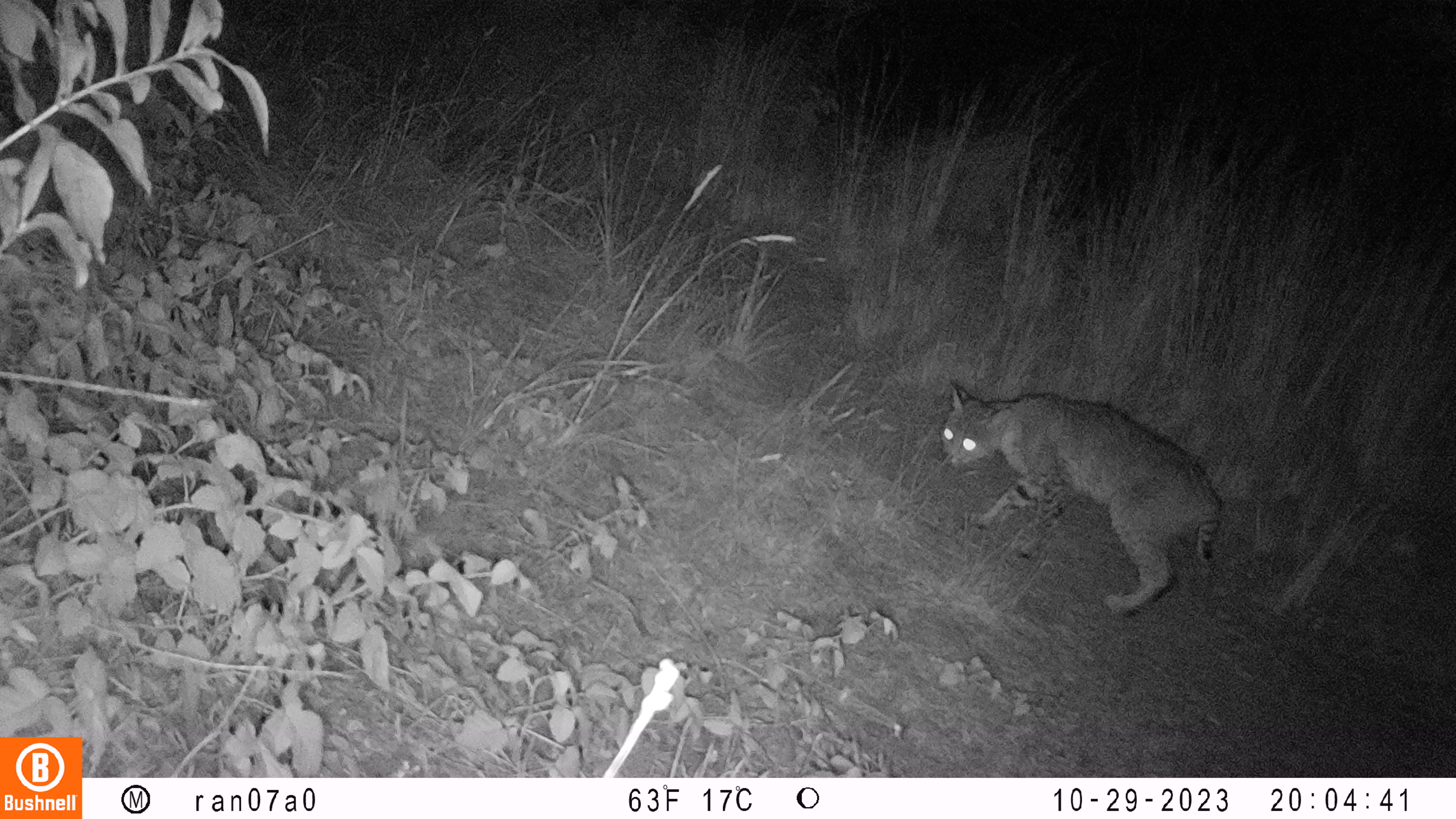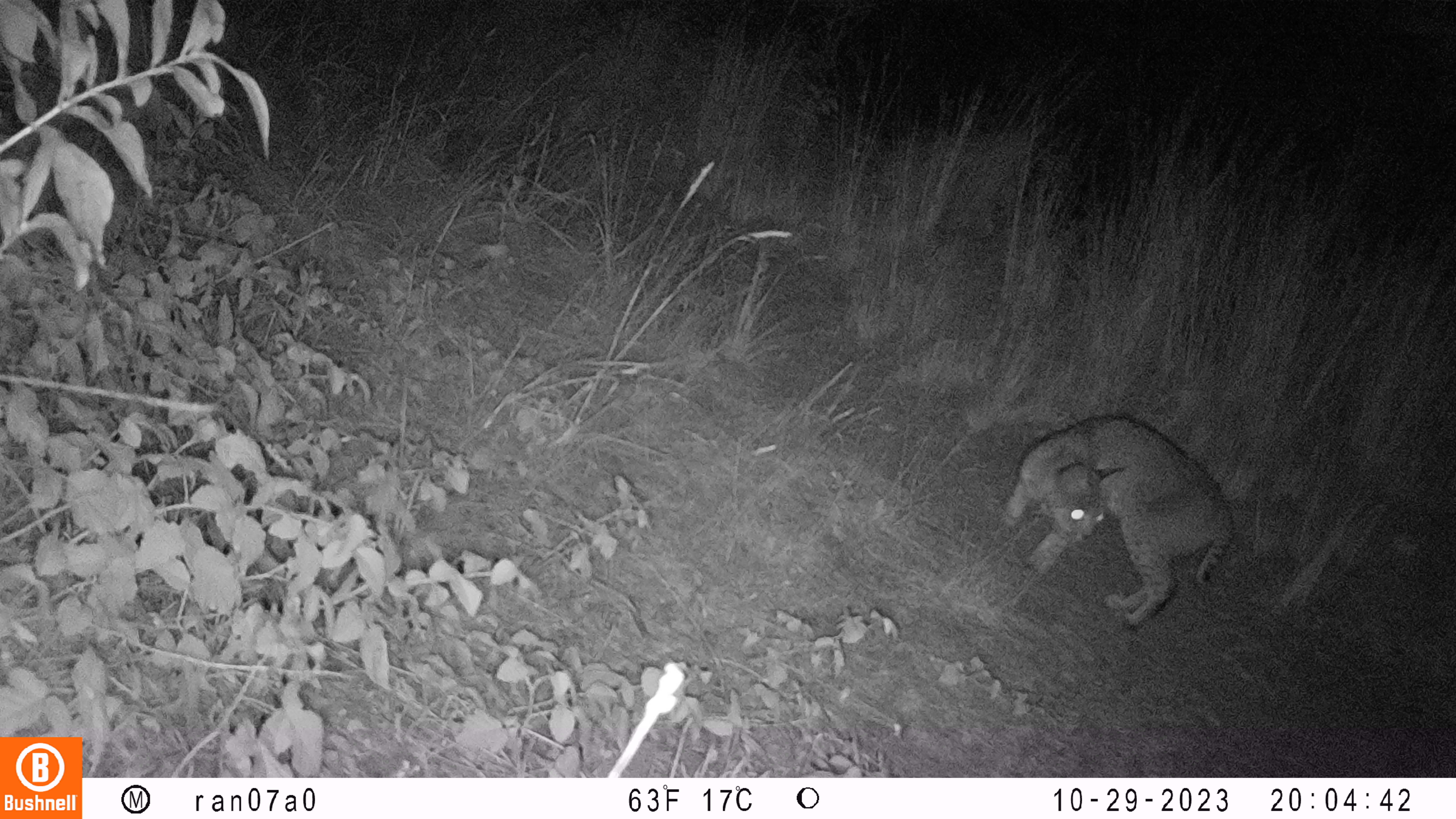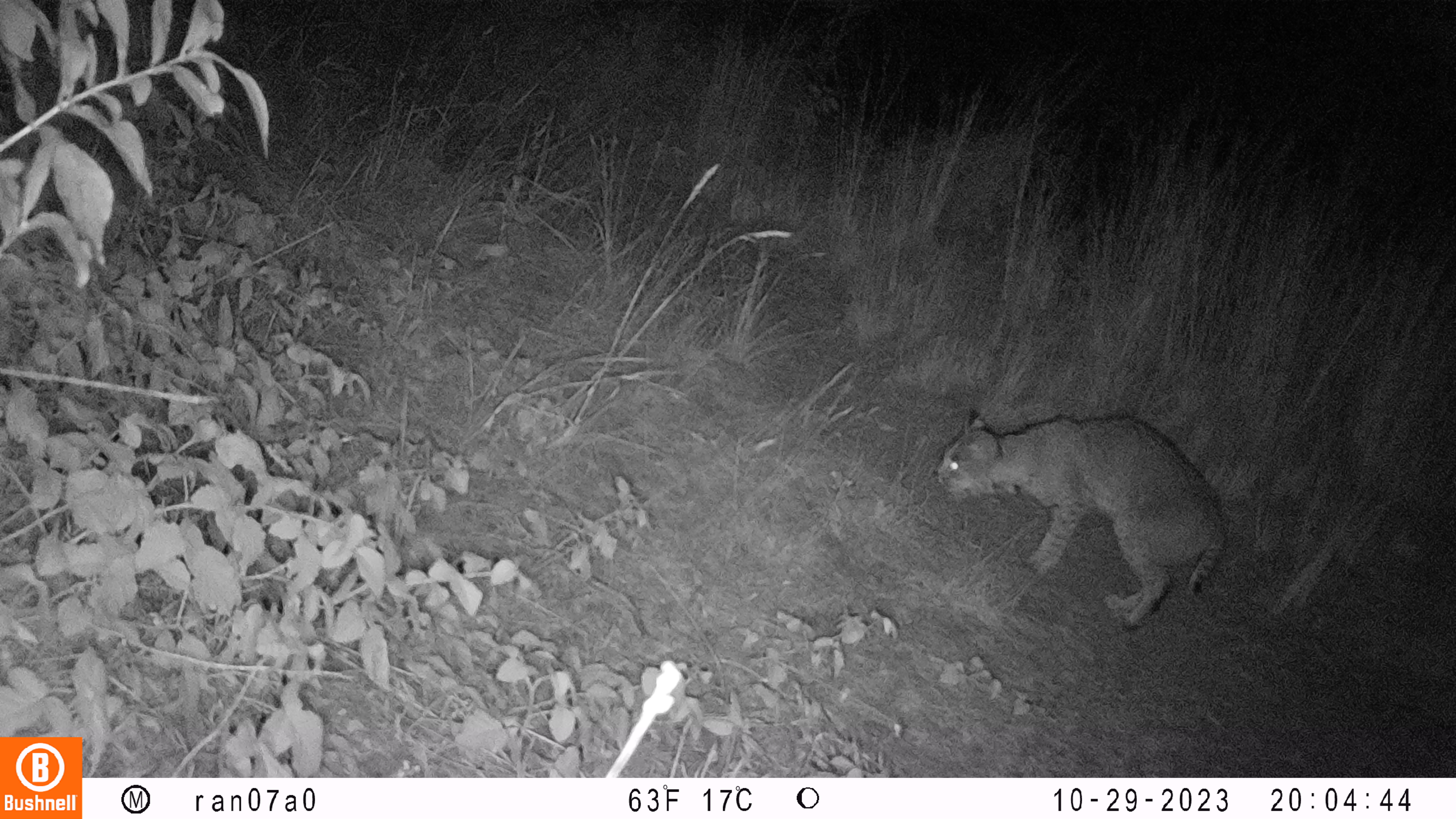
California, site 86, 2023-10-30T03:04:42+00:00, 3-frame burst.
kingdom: Animalia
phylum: Chordata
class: Mammalia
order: Carnivora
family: Felidae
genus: Lynx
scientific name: Lynx rufus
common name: bobcat